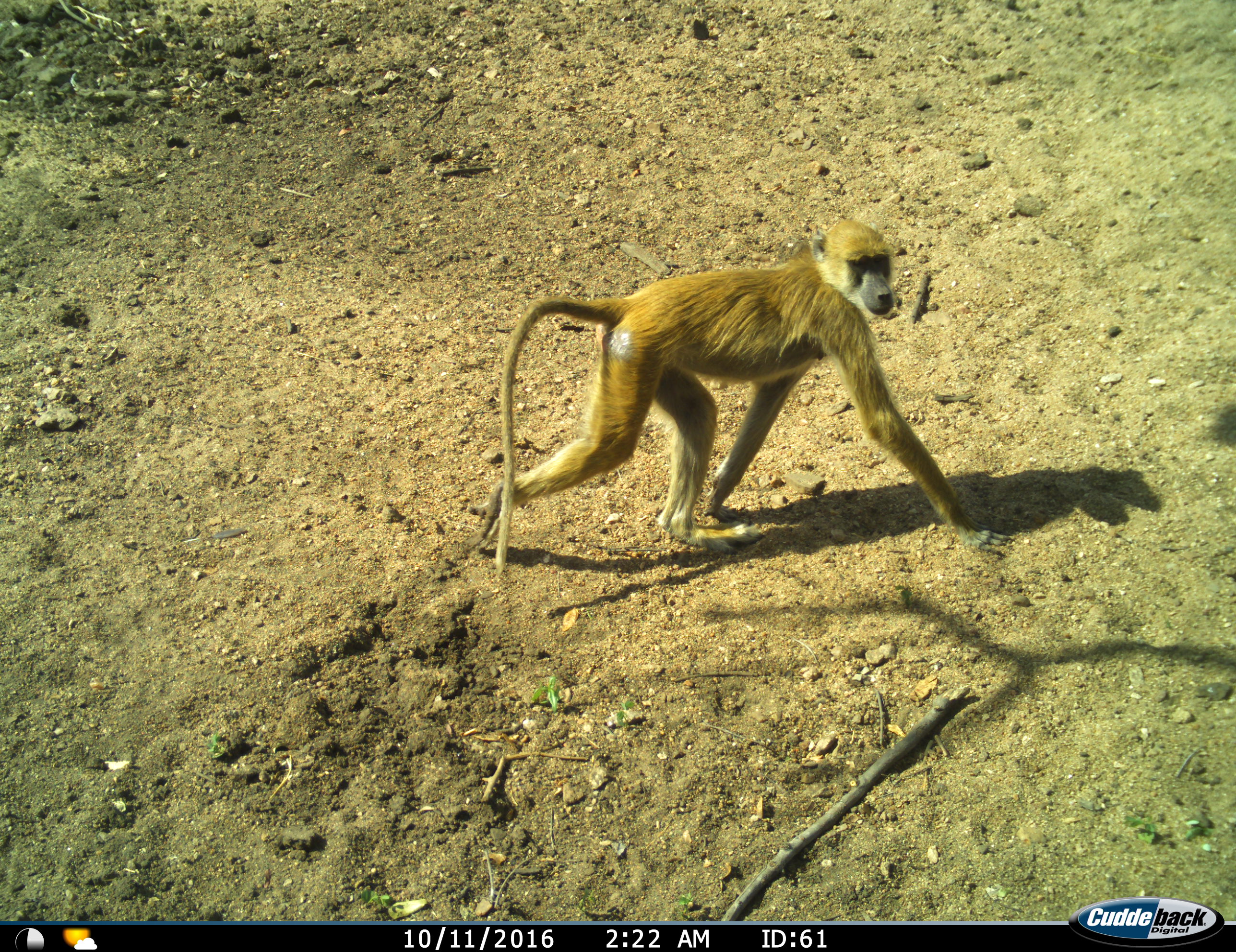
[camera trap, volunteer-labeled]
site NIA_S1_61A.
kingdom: Animalia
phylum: Chordata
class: Mammalia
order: Primates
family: Cercopithecidae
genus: Papio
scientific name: Papio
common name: baboon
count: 1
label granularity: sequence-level